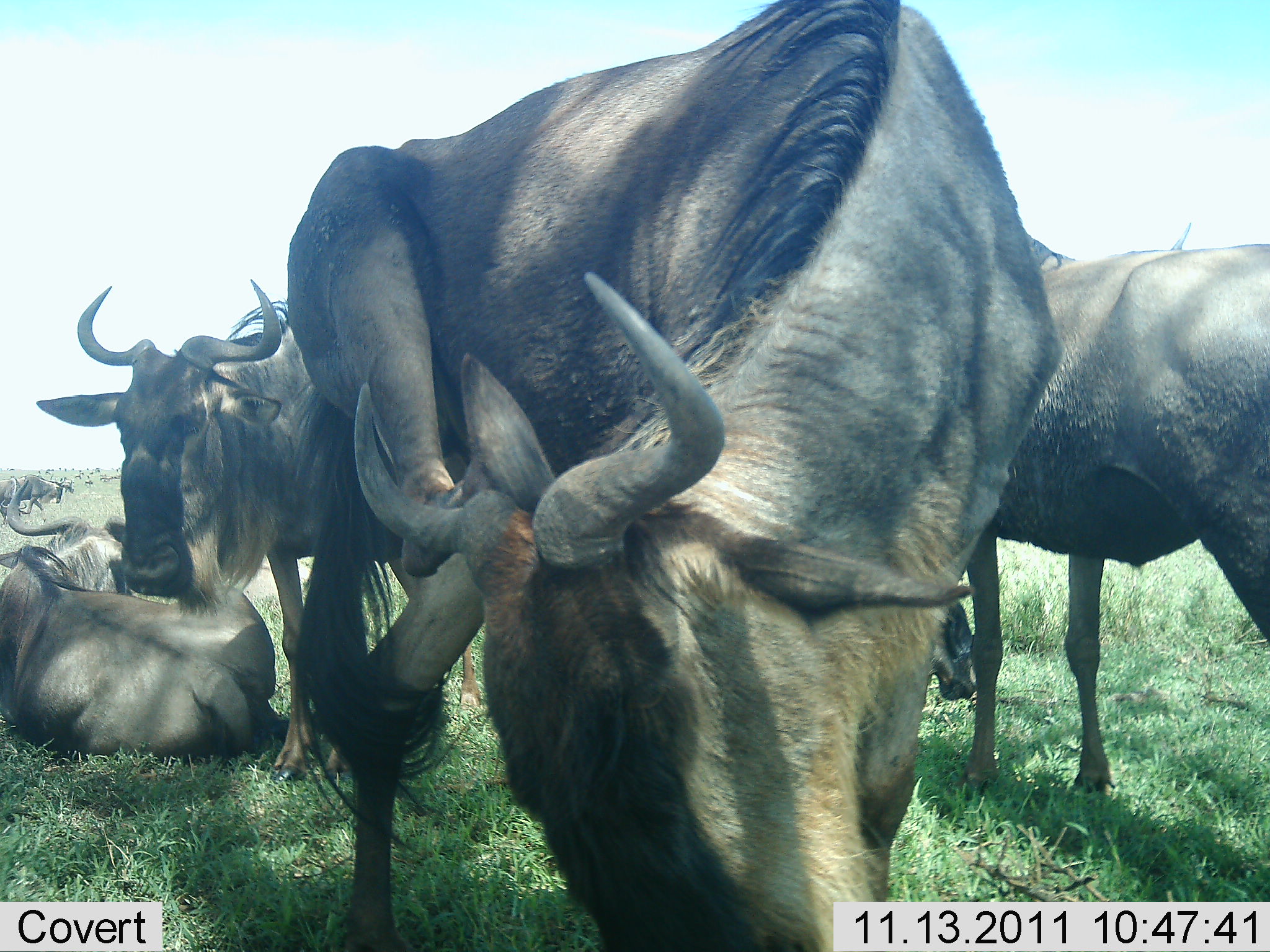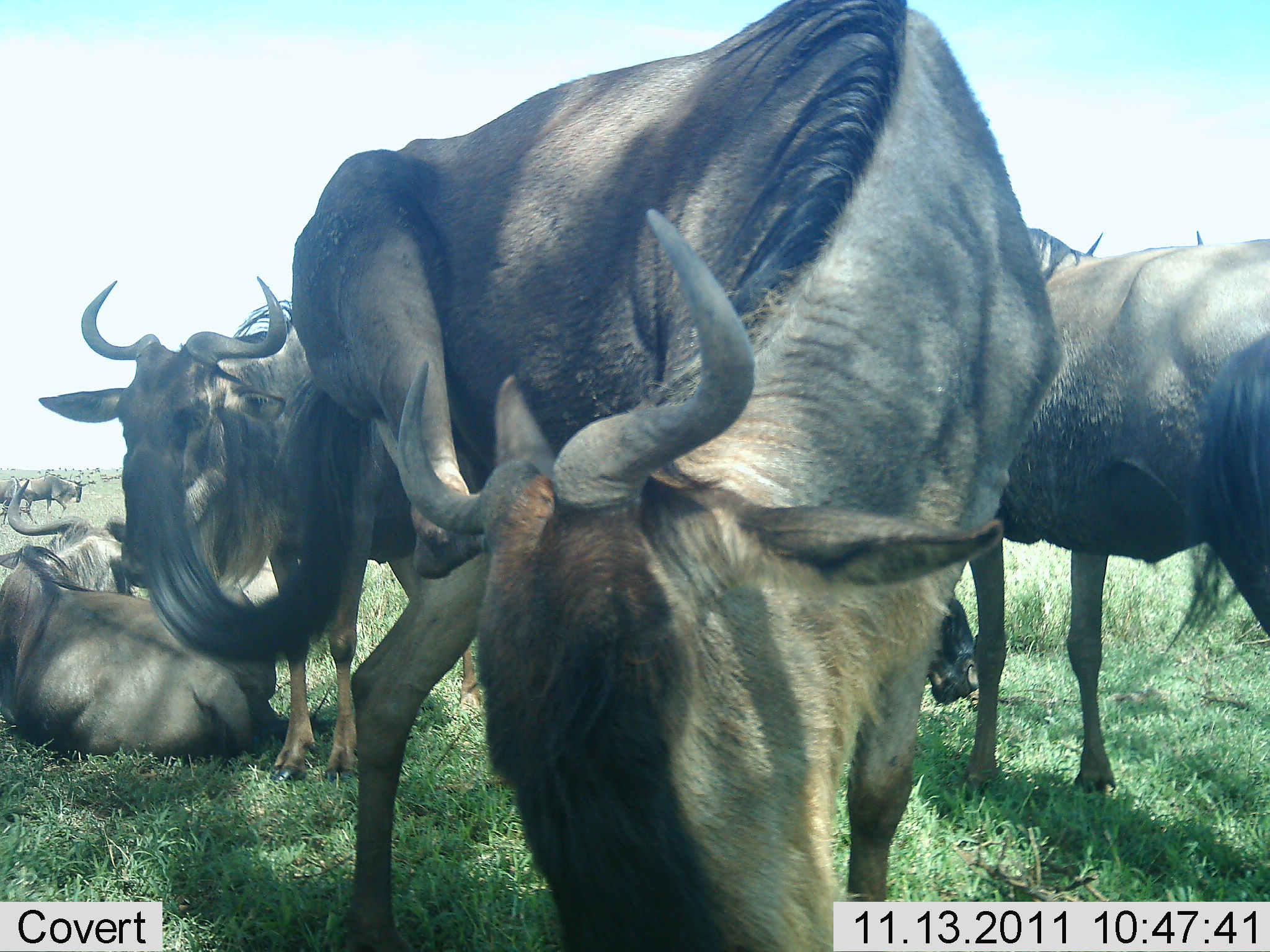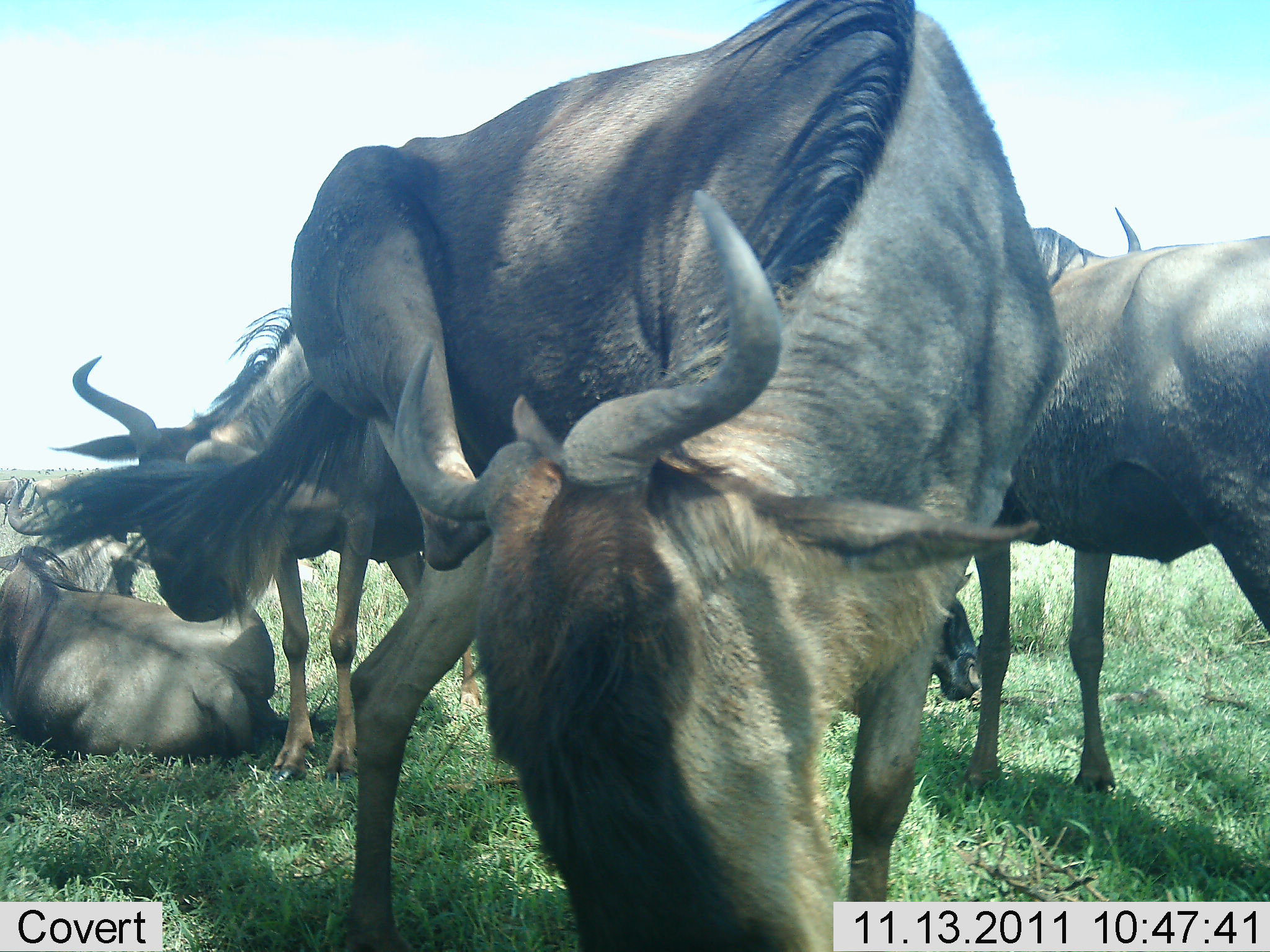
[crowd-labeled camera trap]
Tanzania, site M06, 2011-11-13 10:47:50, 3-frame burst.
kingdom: Animalia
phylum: Chordata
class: Mammalia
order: Artiodactyla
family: Bovidae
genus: Connochaetes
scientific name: Connochaetes taurinus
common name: blue wildebeest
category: wildebeest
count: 6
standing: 83%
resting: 75%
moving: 17%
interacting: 17%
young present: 0%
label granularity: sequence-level